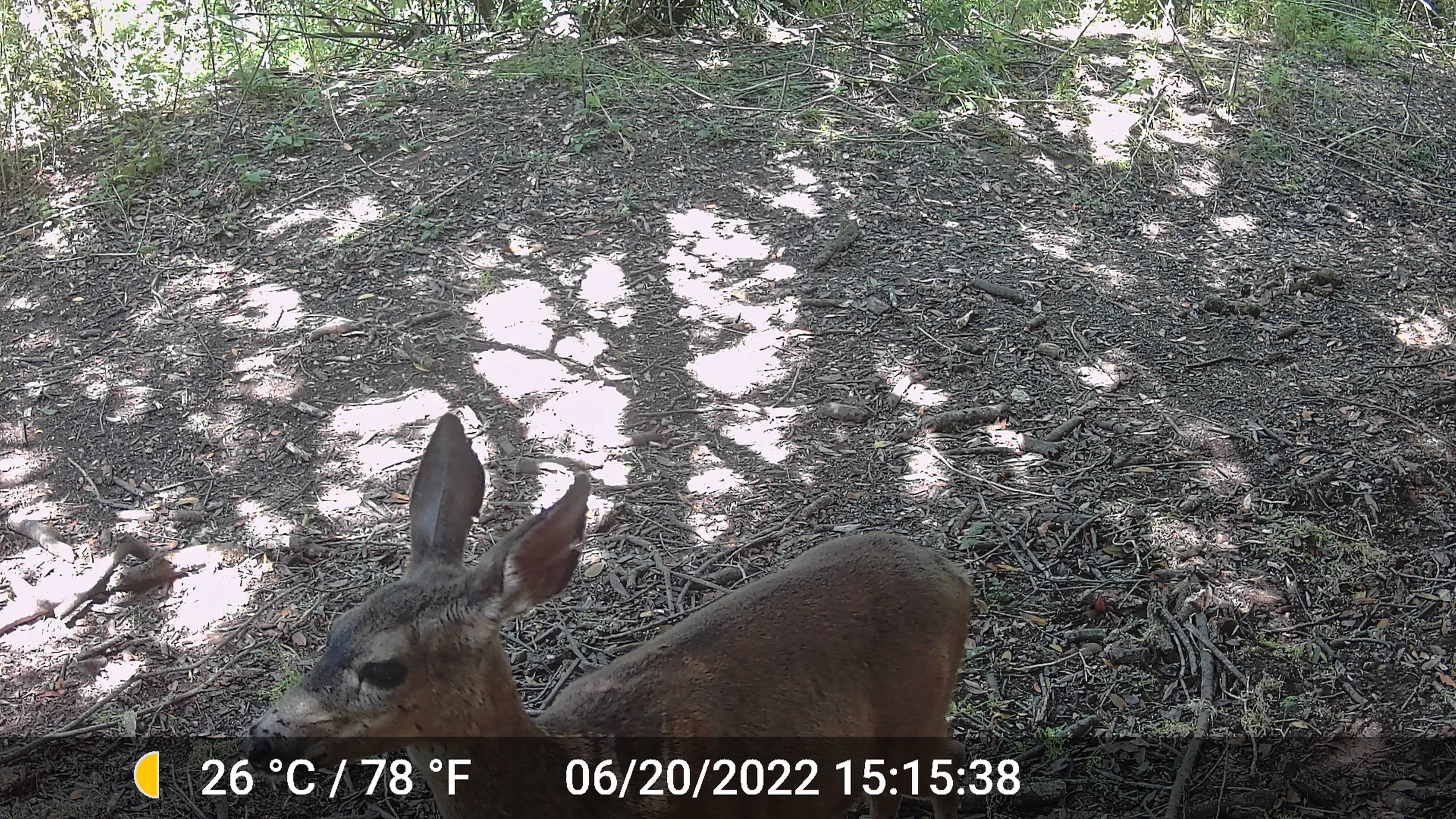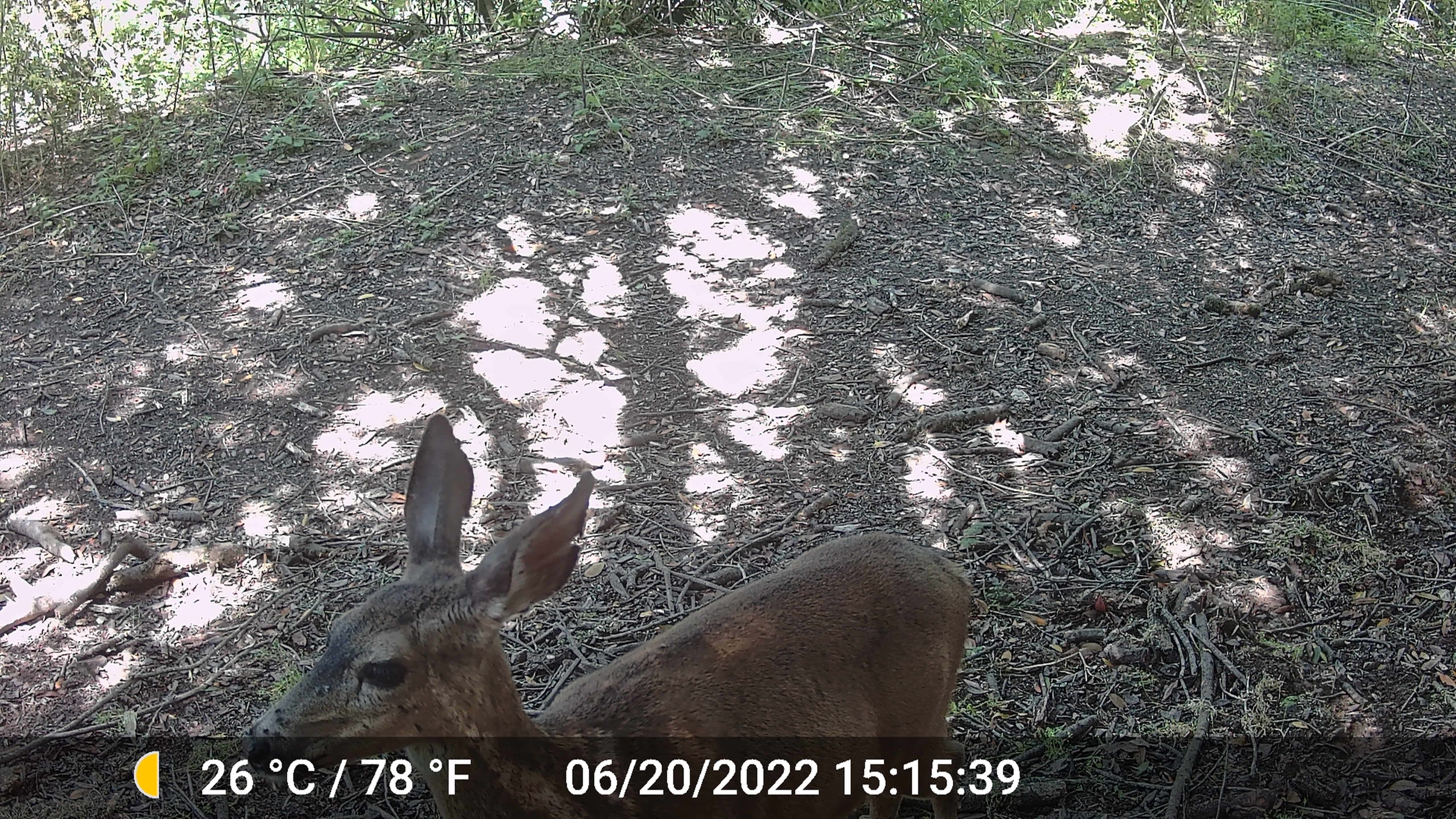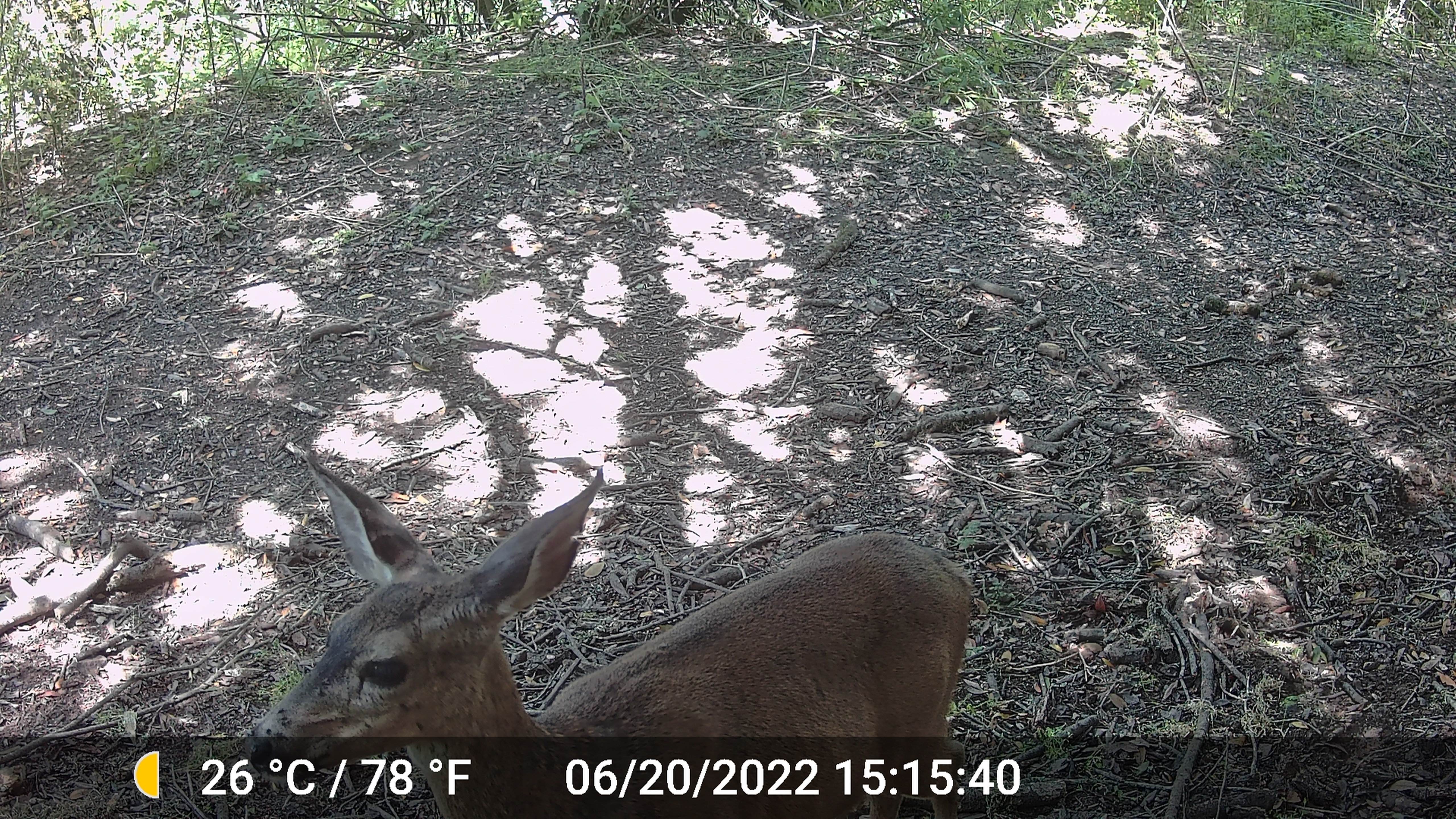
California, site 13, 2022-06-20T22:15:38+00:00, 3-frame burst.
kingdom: Animalia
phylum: Chordata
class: Mammalia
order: Artiodactyla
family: Cervidae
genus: Odocoileus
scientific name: Odocoileus hemionus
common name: mule deer